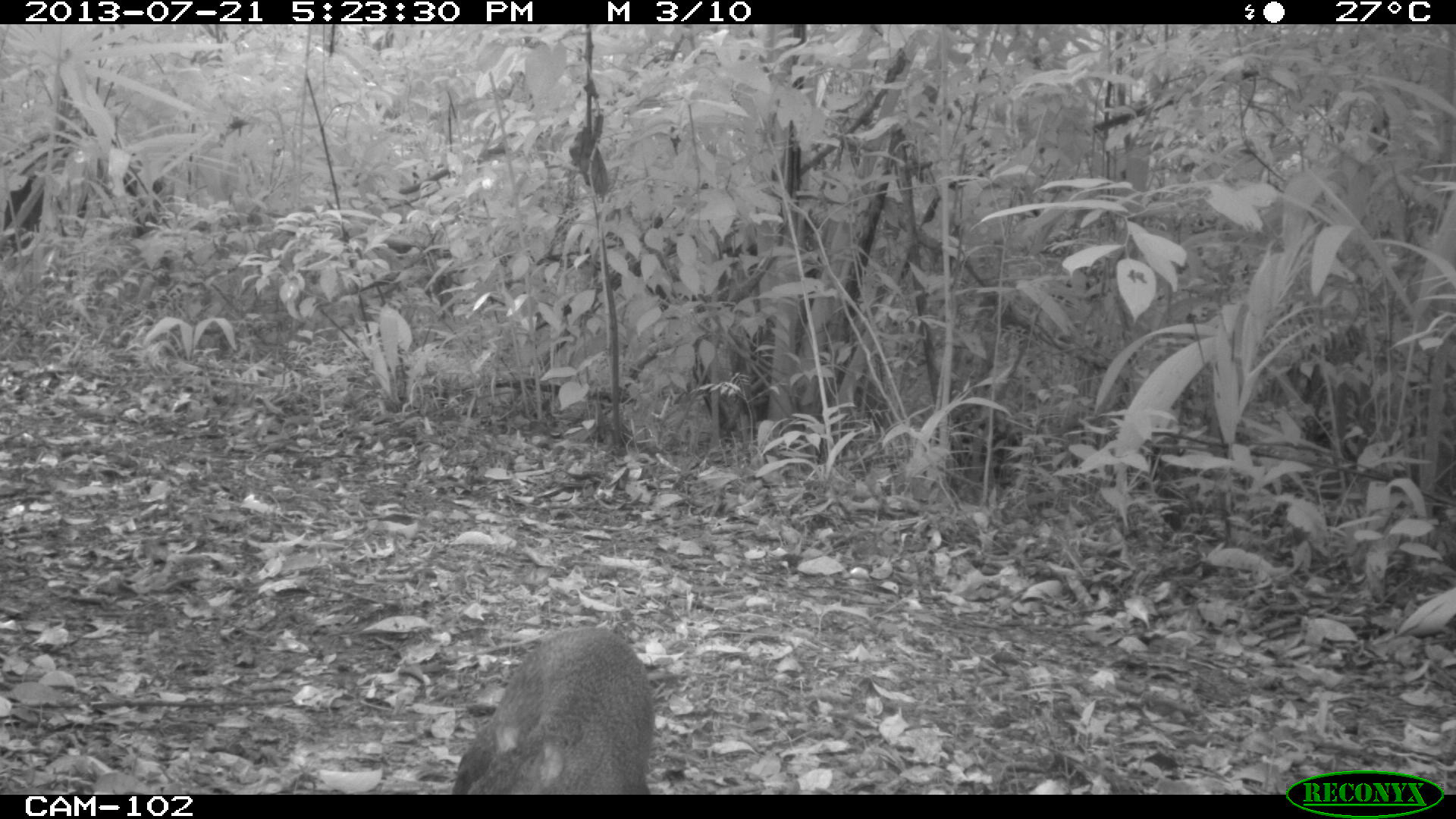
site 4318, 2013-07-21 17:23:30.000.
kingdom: Animalia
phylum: Chordata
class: Mammalia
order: Rodentia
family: Dasyproctidae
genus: Dasyprocta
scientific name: Dasyprocta punctata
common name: central american agouti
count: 1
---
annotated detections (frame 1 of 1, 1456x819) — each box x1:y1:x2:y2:
dasyprocta punctata: 451:624:655:795